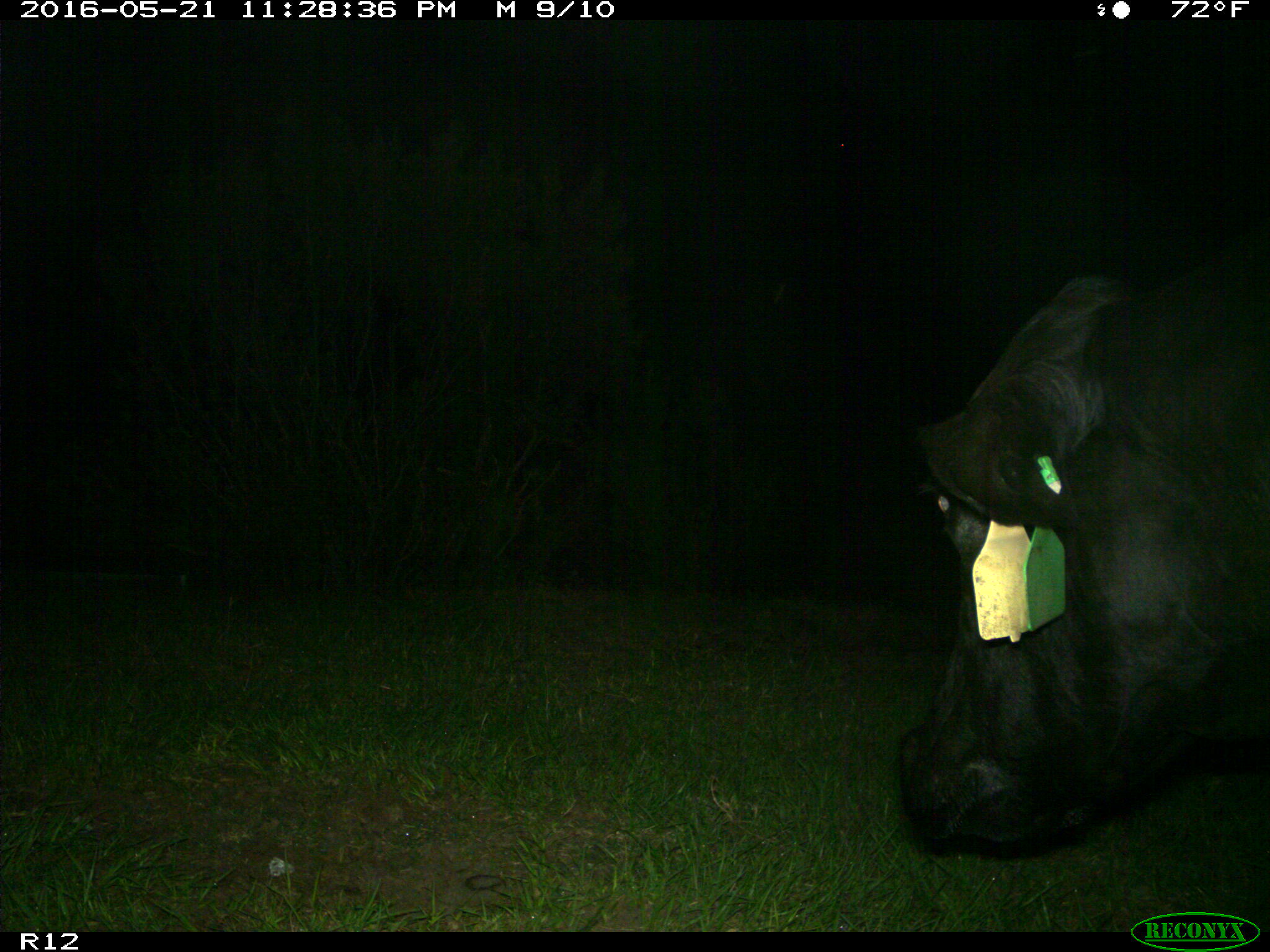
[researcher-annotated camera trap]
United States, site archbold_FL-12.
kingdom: Animalia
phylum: Chordata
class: Mammalia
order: Artiodactyla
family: Bovidae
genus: Bos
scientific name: Bos taurus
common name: domestic cow